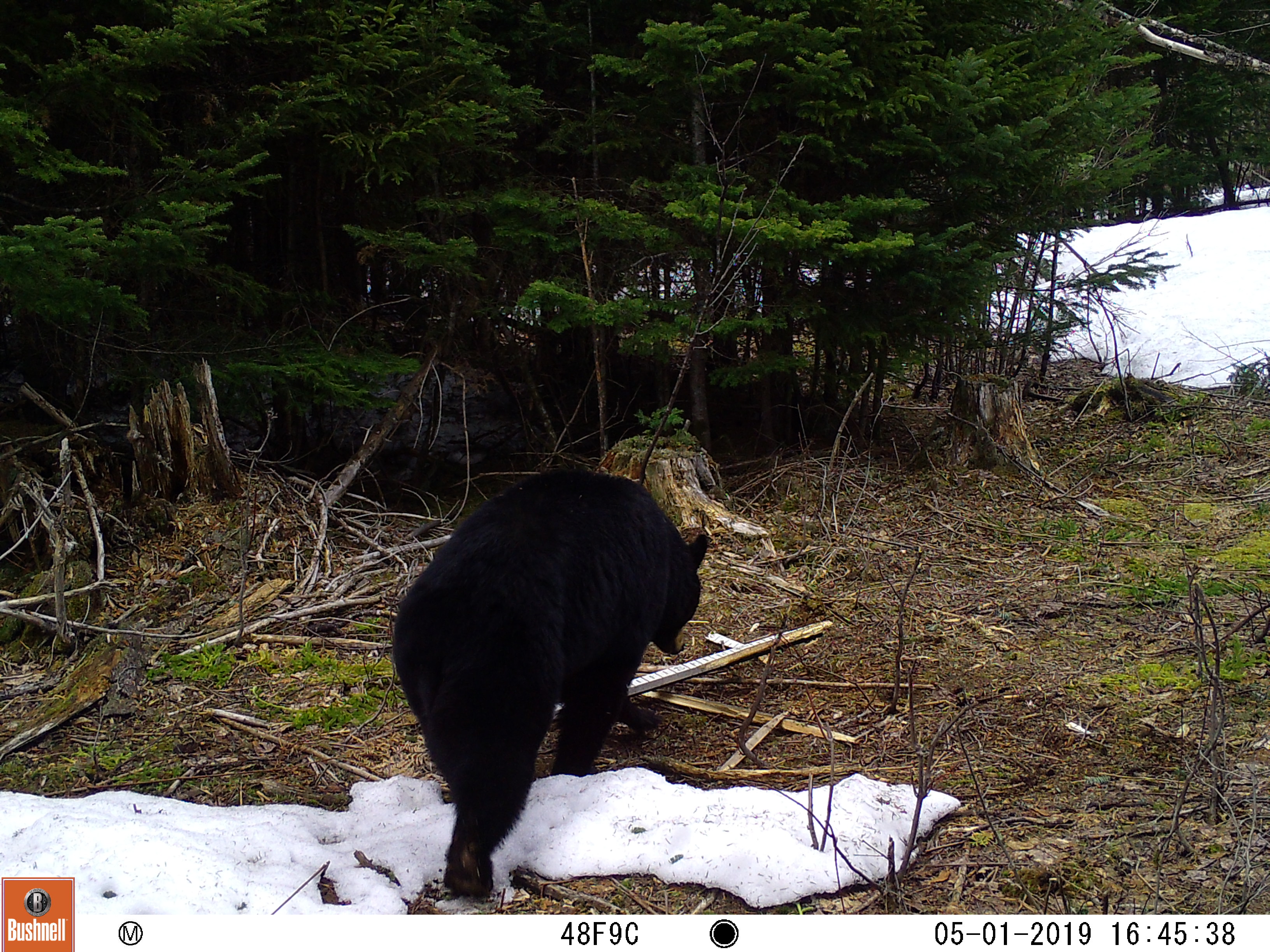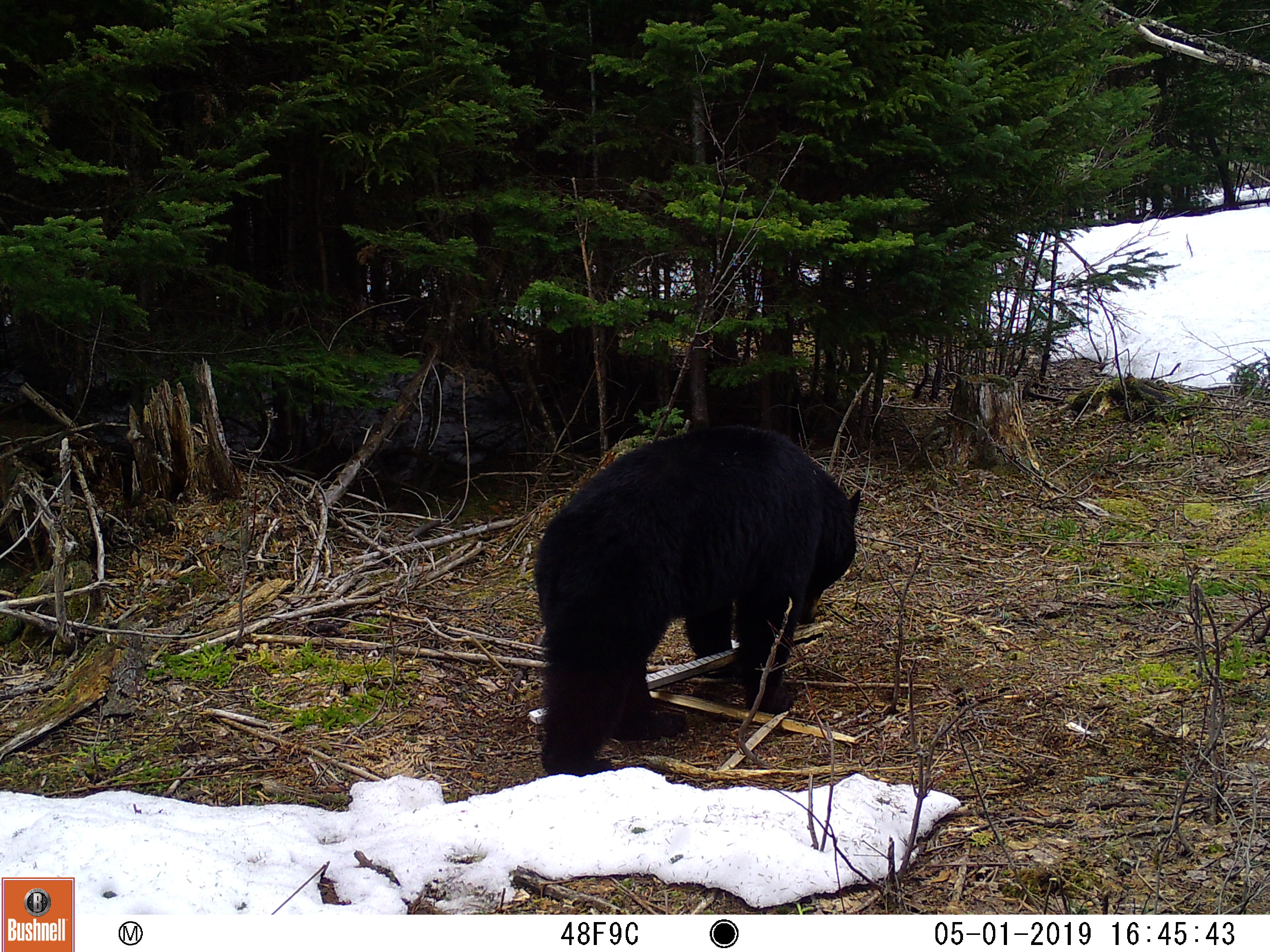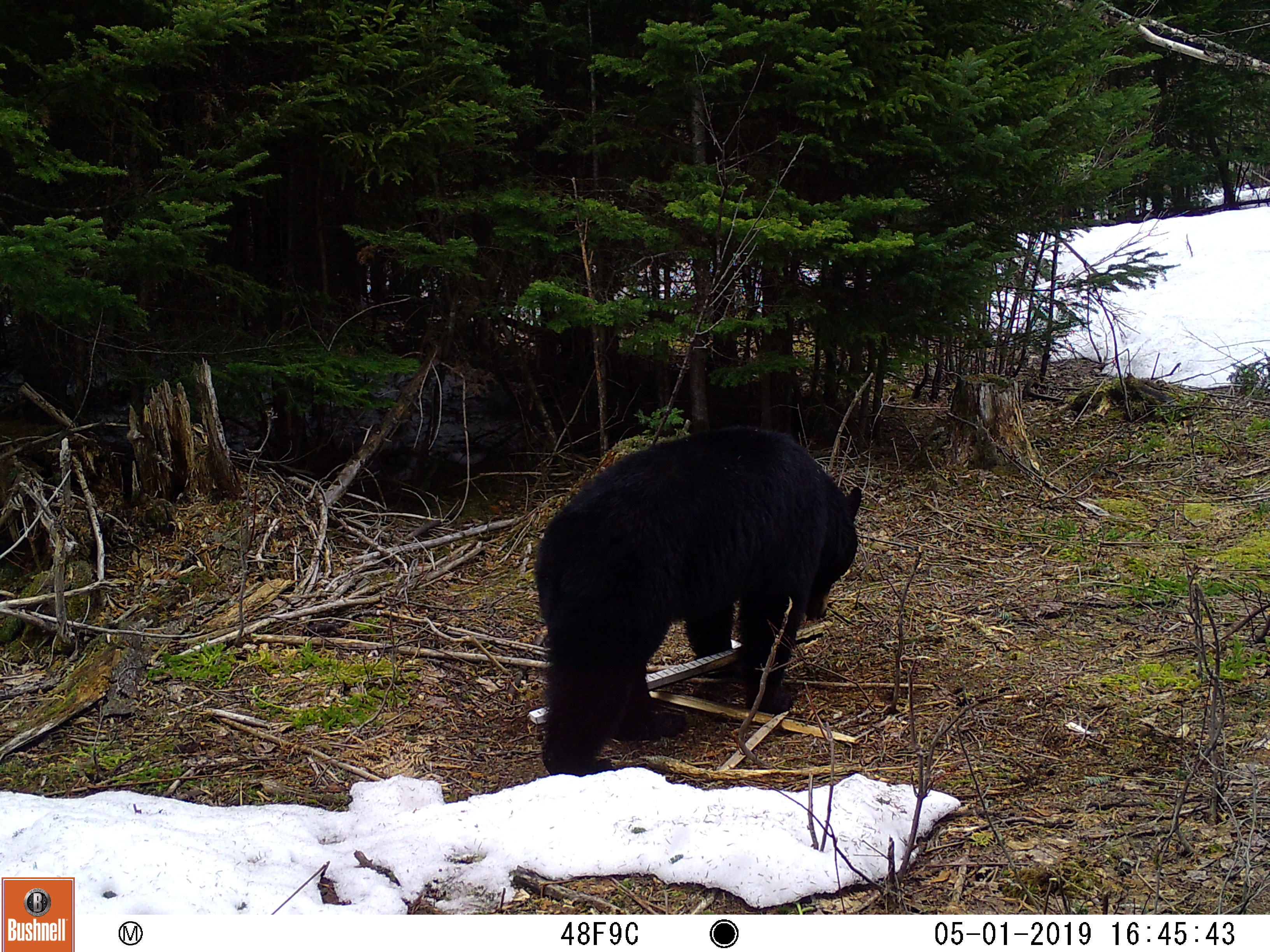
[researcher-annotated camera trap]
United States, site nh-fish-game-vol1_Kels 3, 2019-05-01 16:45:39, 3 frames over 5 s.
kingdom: Animalia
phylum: Chordata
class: Mammalia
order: Carnivora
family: Ursidae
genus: Ursus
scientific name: Ursus americanus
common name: black bear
Black bear (Ursus americanus).